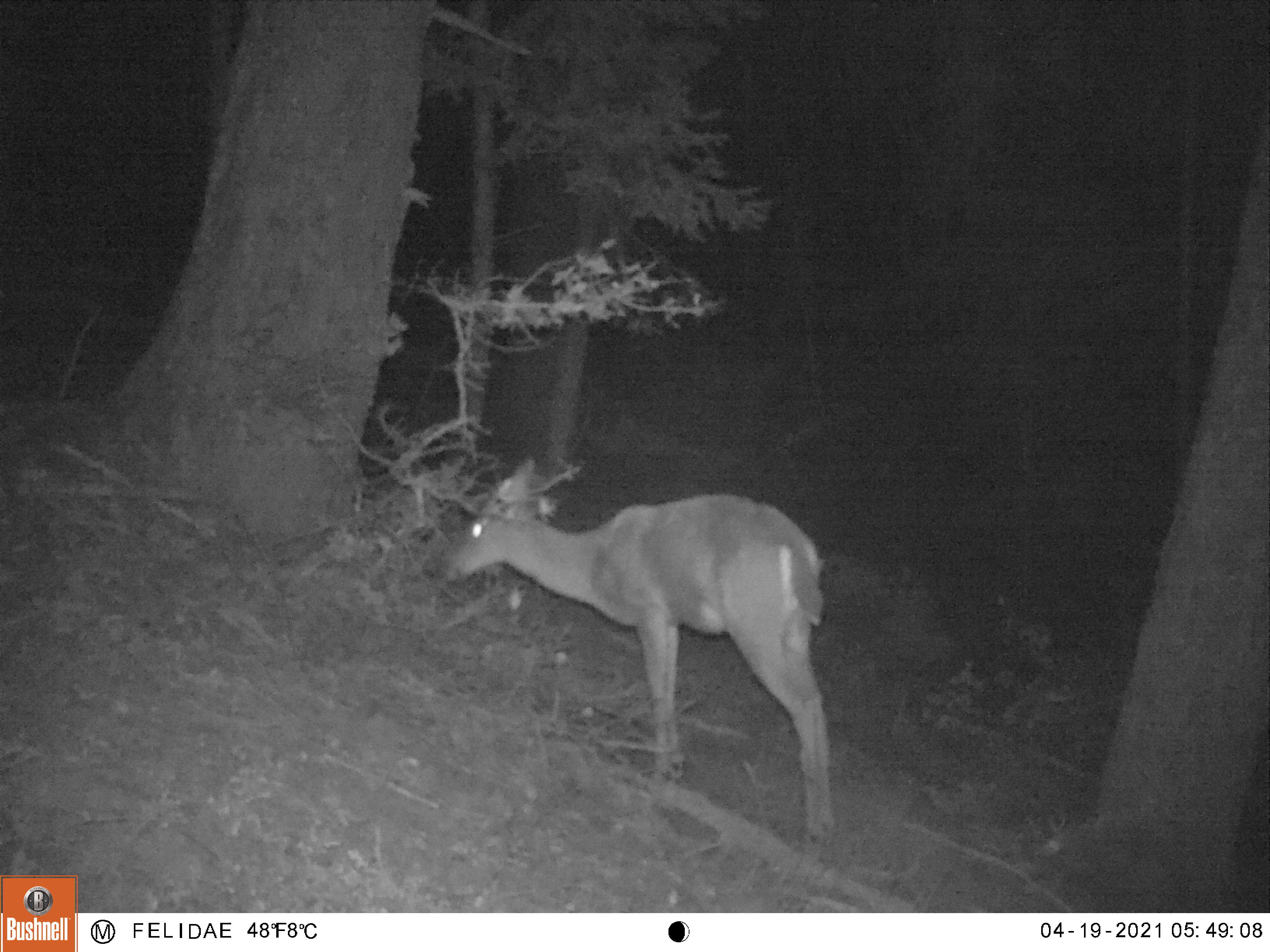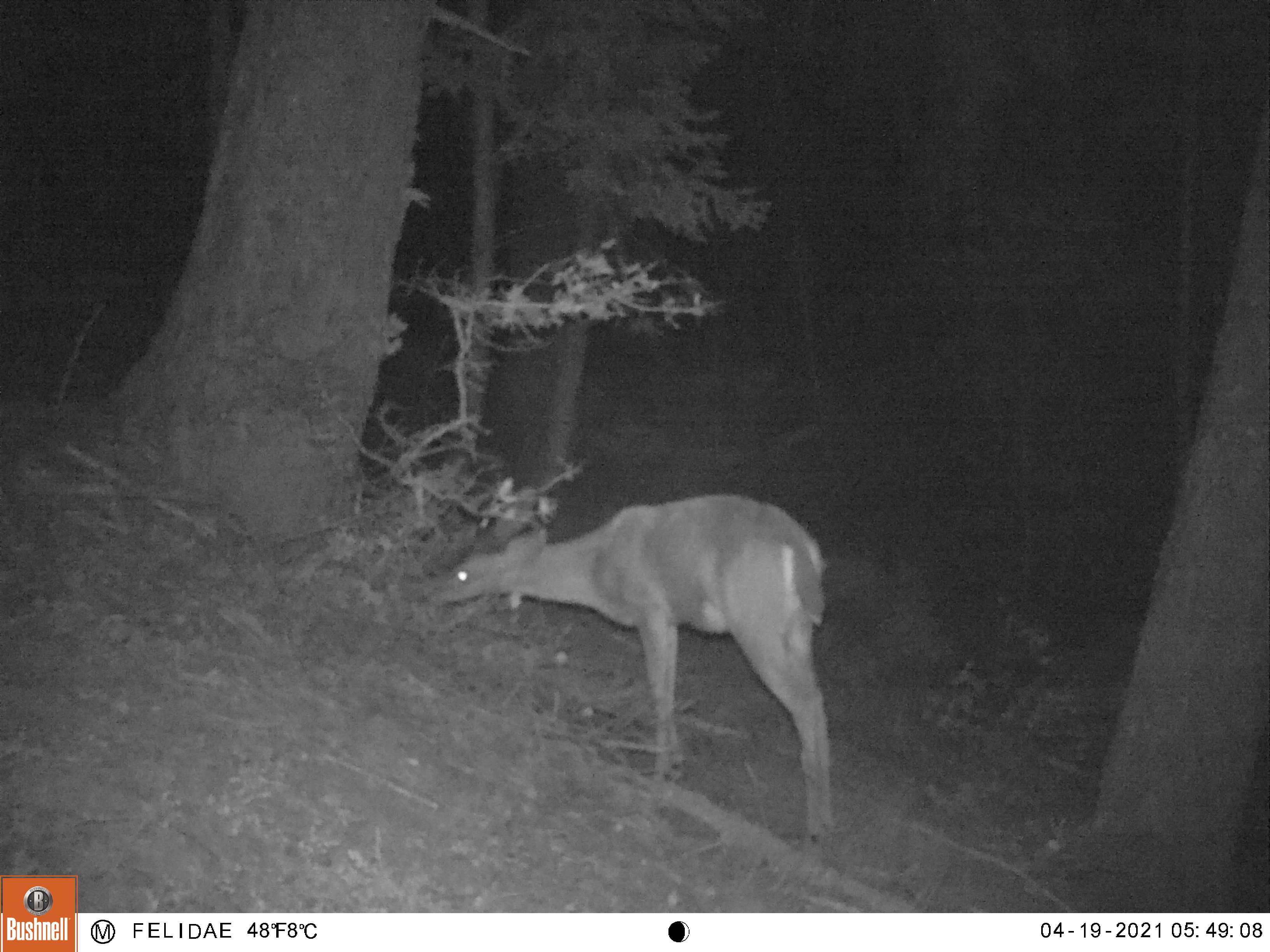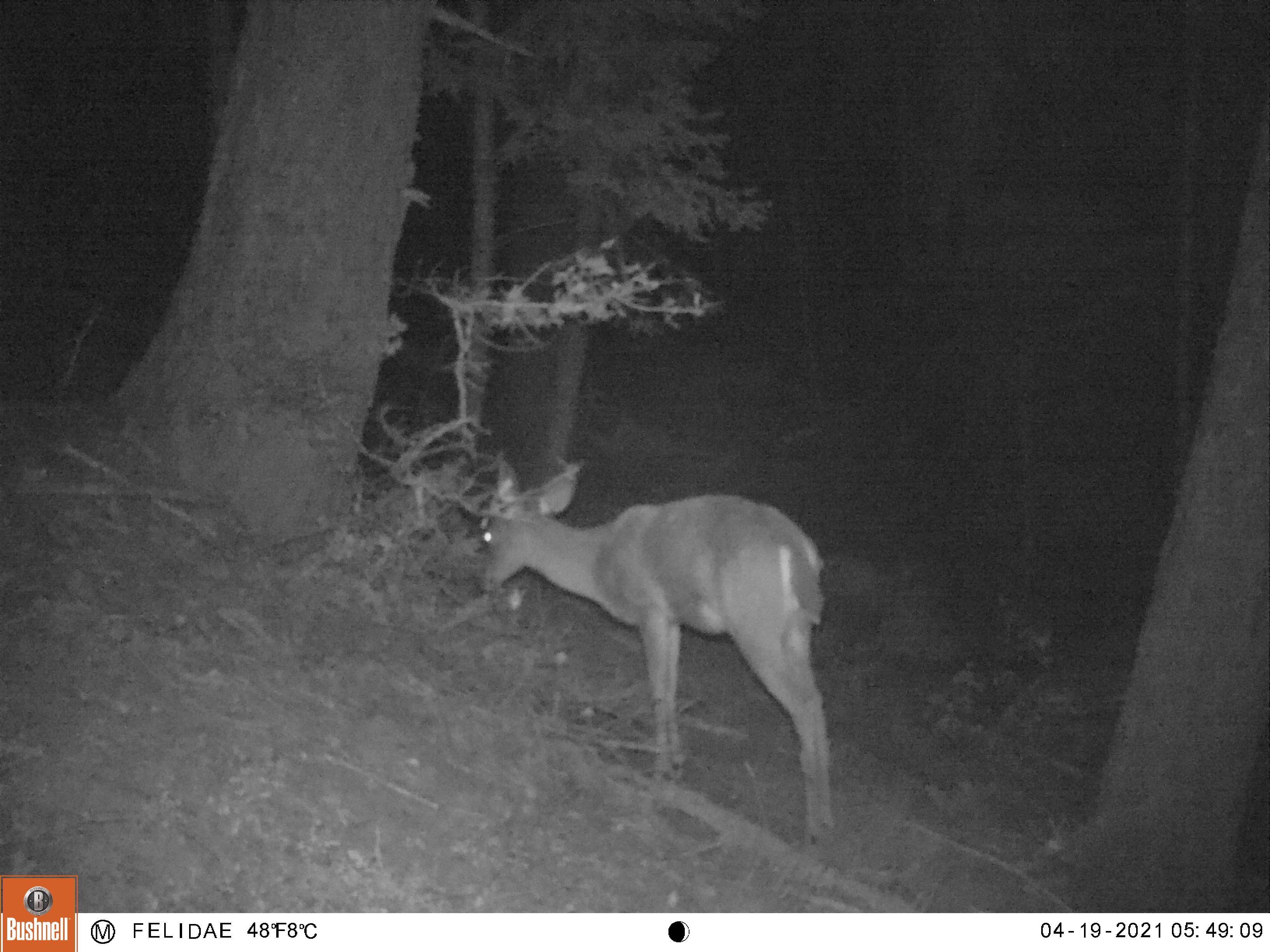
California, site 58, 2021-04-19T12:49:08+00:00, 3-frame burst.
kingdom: Animalia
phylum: Chordata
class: Mammalia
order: Artiodactyla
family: Cervidae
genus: Odocoileus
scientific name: Odocoileus hemionus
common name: mule deer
Mule deer (Odocoileus hemionus).